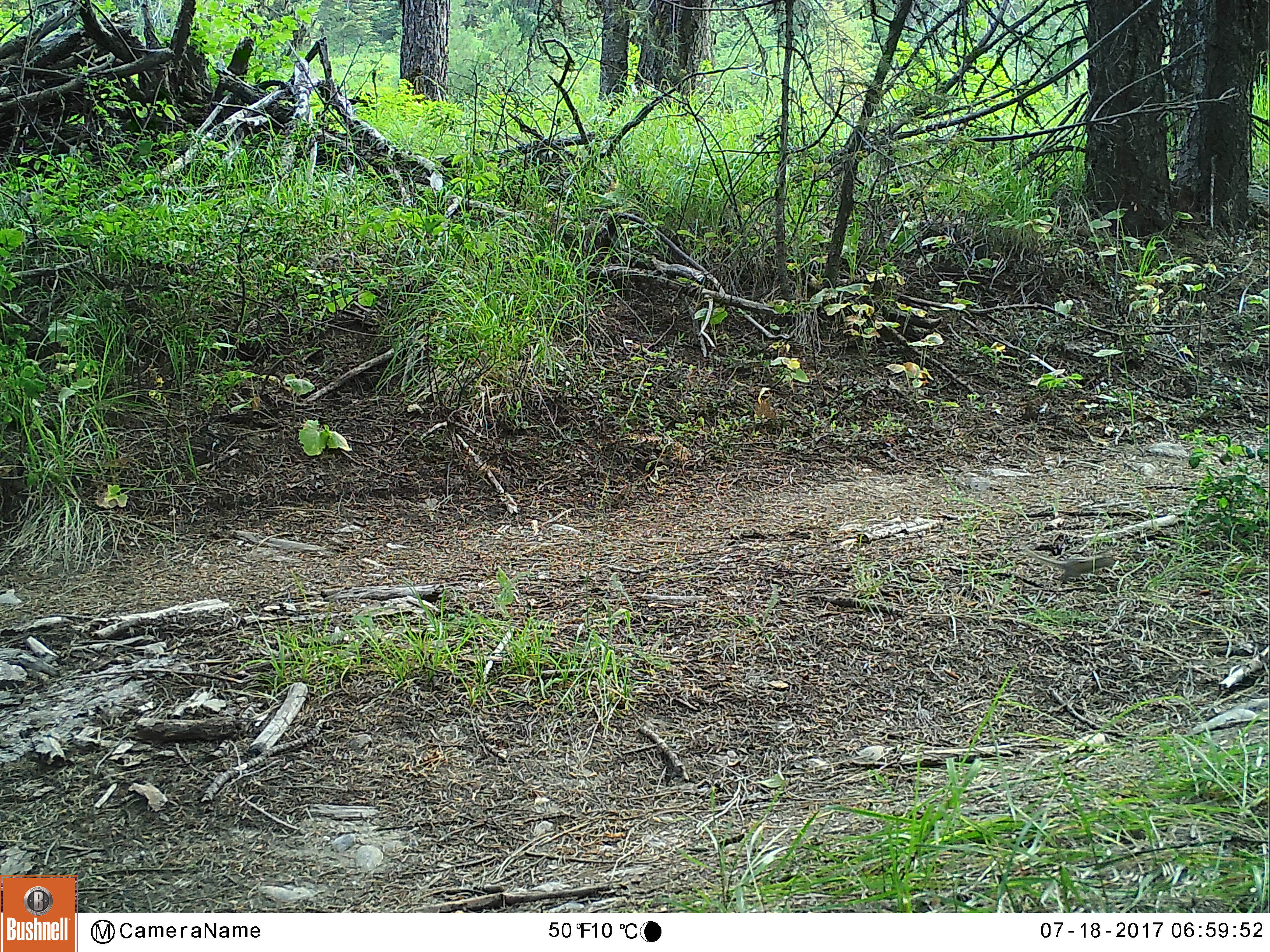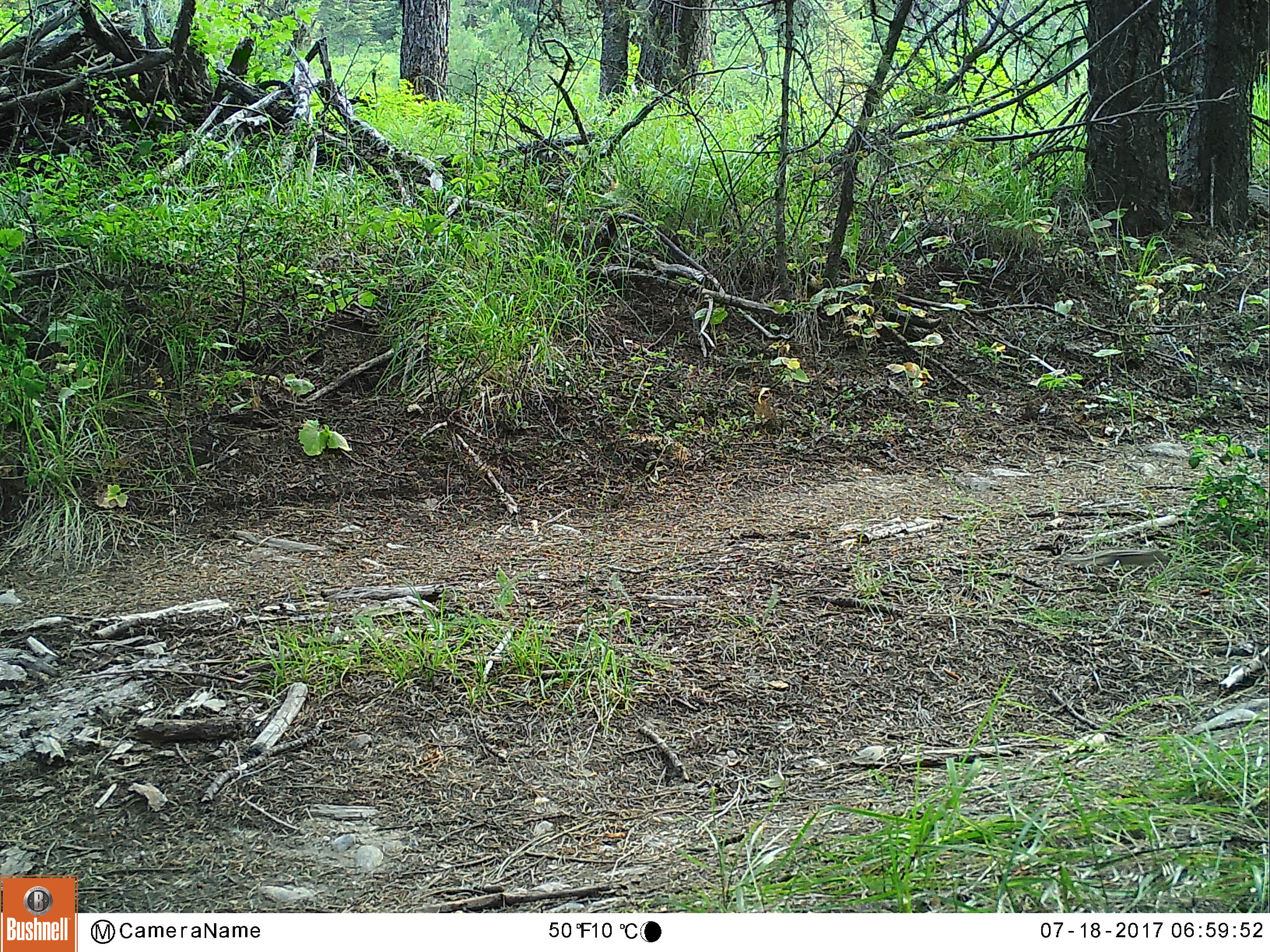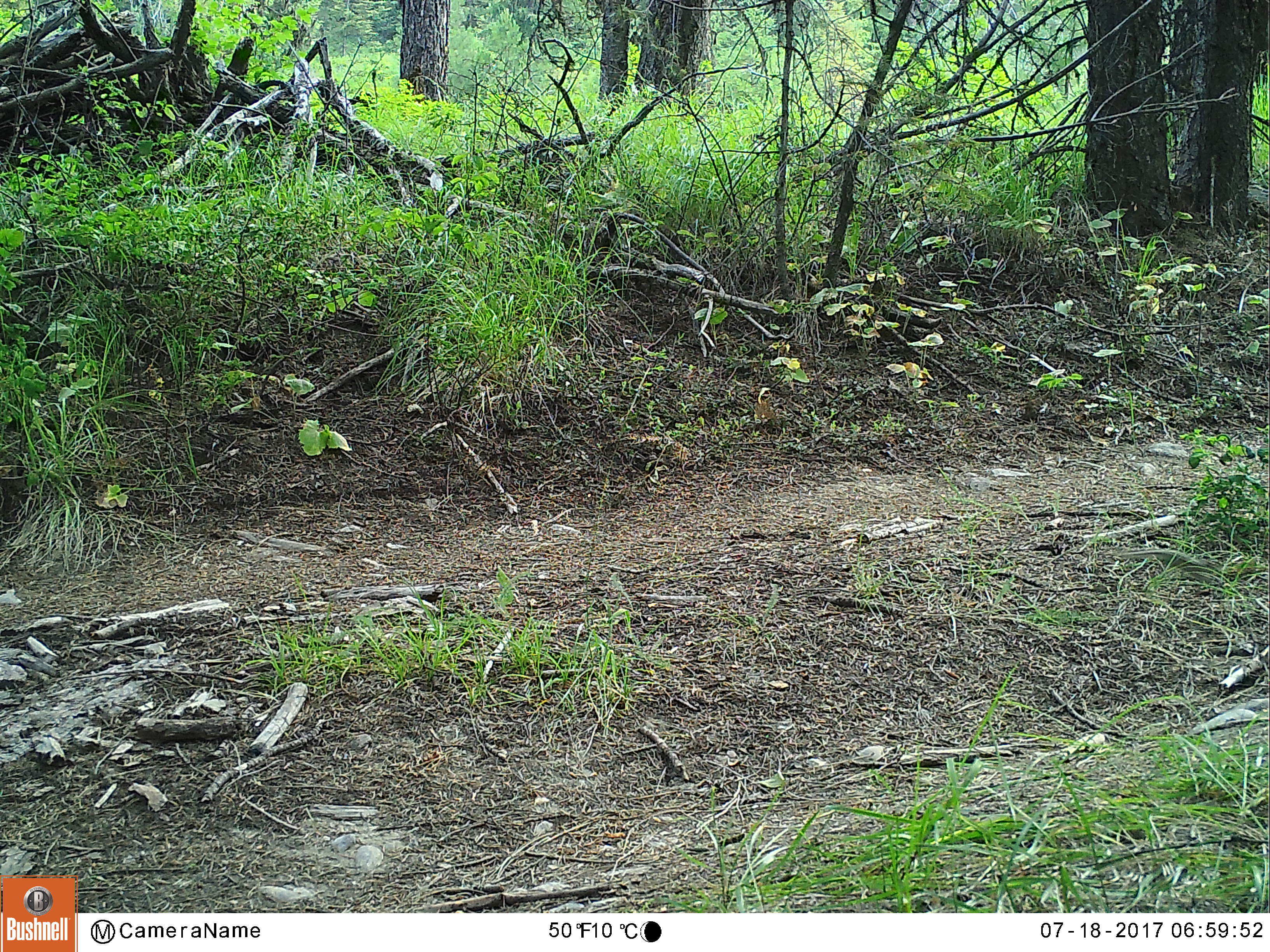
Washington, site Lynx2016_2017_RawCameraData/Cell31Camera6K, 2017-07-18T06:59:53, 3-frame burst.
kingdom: Animalia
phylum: Chordata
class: Mammalia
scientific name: Mammalia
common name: small mammal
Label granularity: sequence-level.